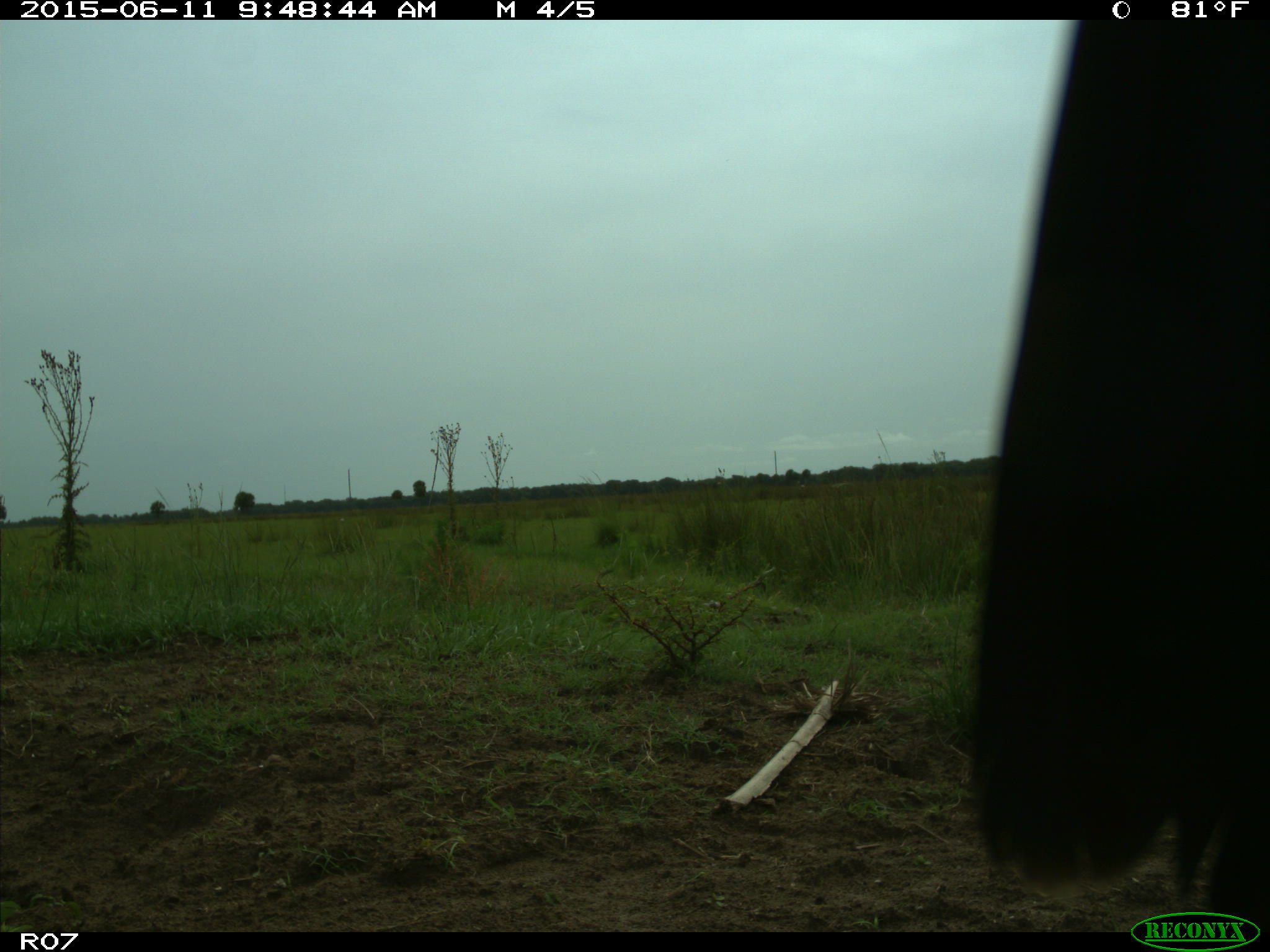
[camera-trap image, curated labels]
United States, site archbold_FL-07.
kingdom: Animalia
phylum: Chordata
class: Mammalia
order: Artiodactyla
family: Bovidae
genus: Bos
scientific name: Bos taurus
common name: domestic cow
Bos taurus (domestic cow).